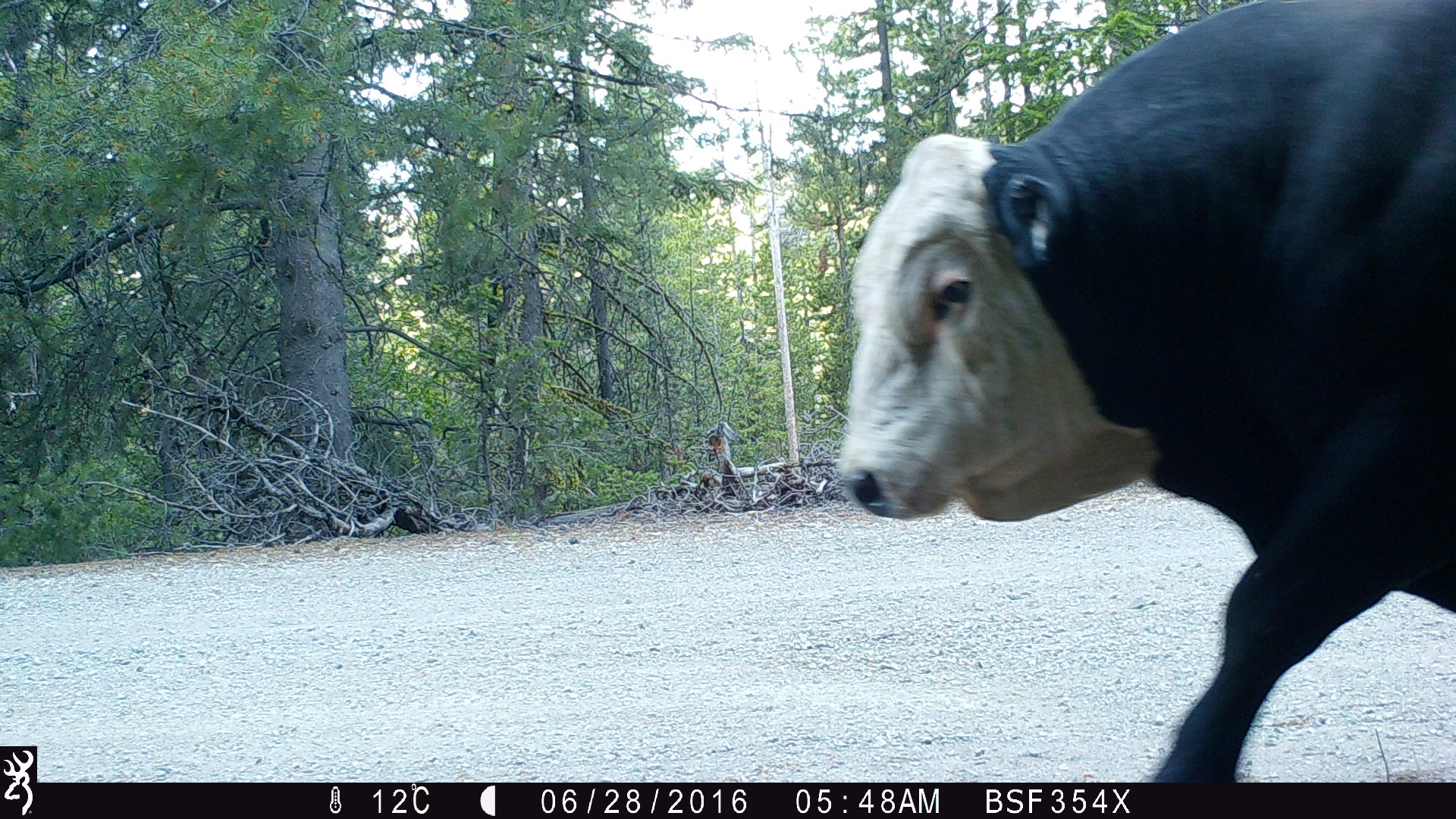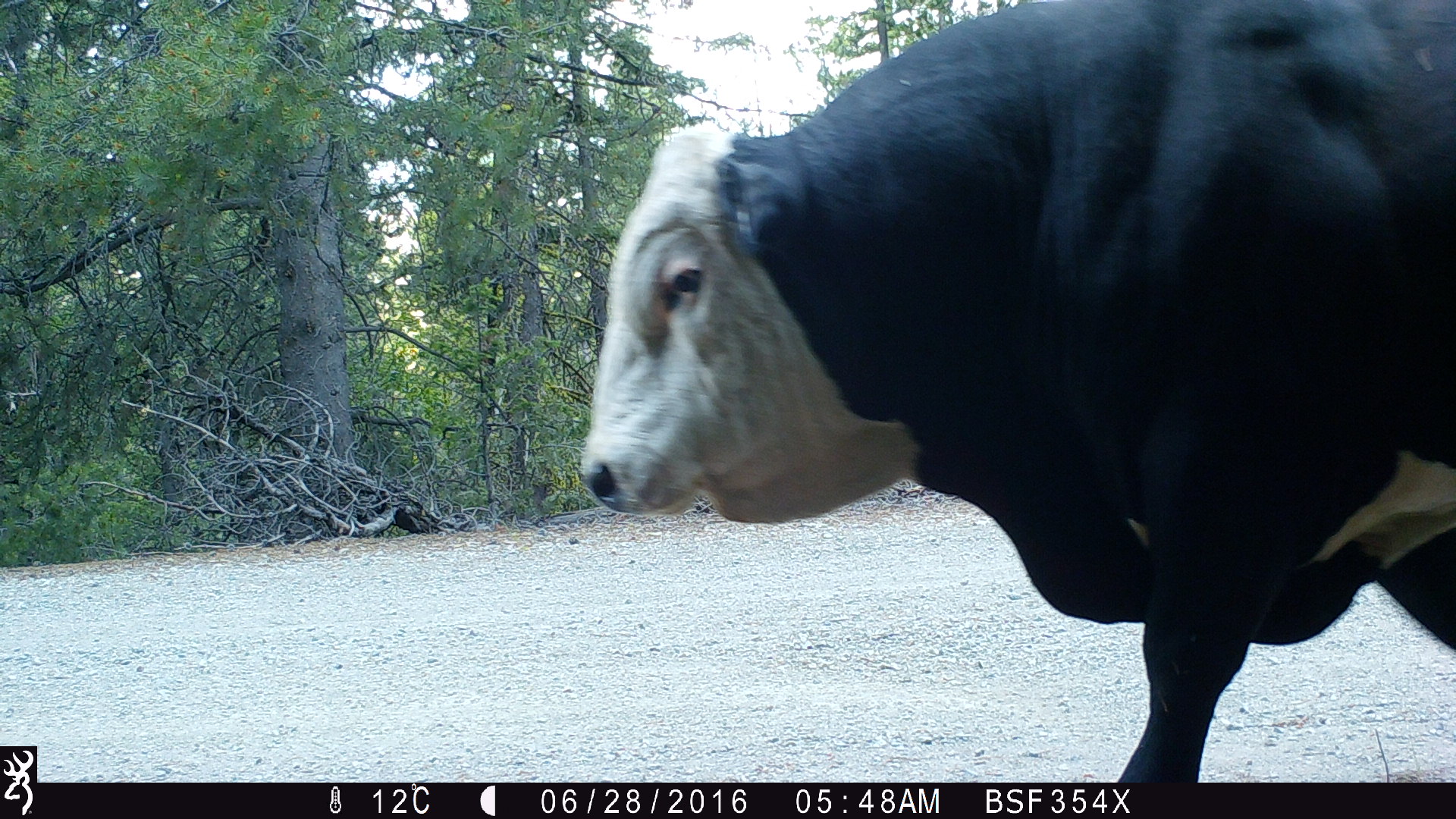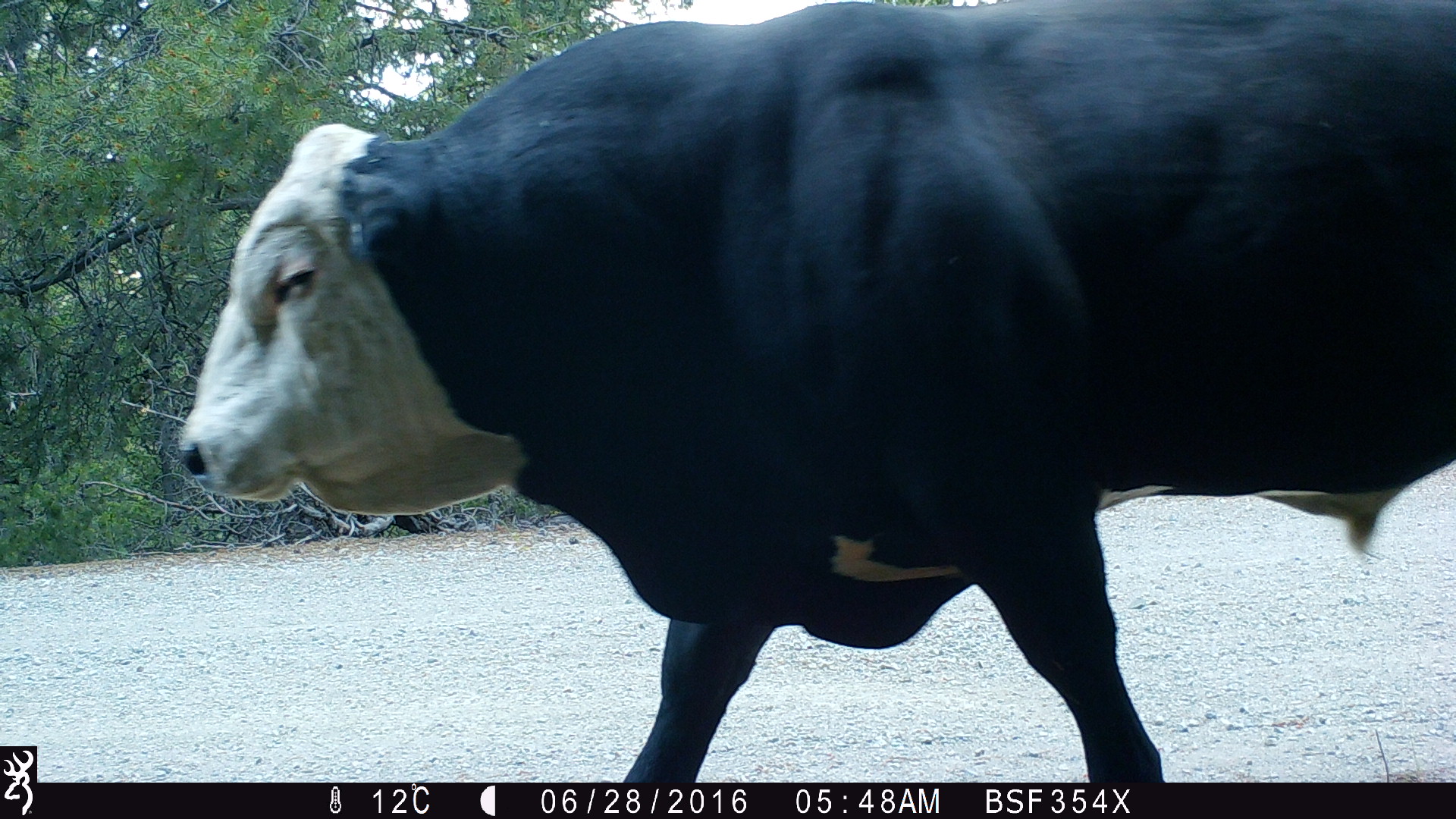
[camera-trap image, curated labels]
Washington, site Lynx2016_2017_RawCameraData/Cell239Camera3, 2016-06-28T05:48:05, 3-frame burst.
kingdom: Animalia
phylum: Chordata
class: Mammalia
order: Artiodactyla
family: Bovidae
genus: Bos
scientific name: Bos taurus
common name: domestic cattle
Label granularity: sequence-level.